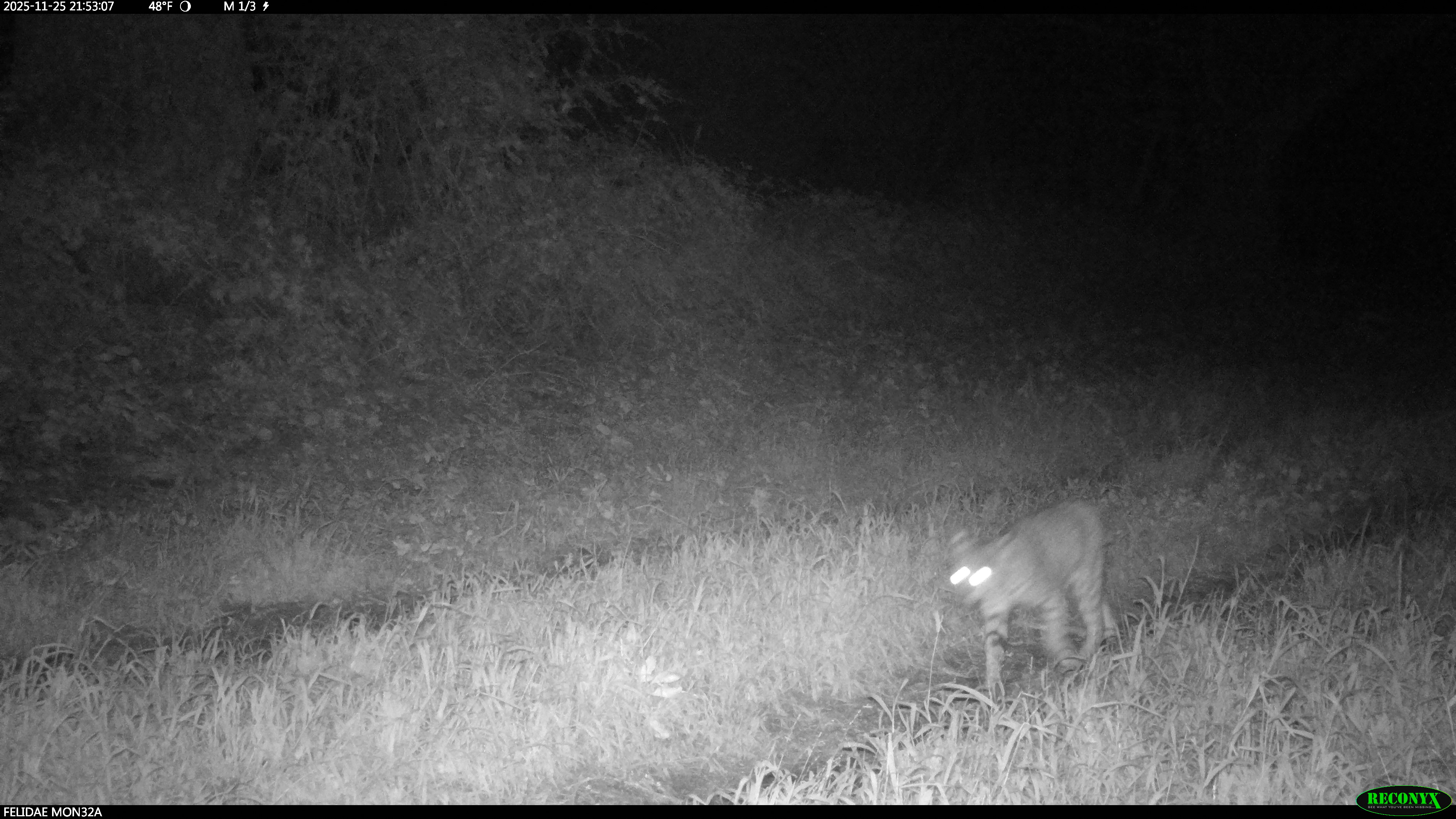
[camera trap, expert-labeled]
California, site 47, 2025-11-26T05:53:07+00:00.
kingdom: Animalia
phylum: Chordata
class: Mammalia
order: Carnivora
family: Felidae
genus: Lynx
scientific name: Lynx rufus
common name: bobcat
Bobcat (Lynx rufus).